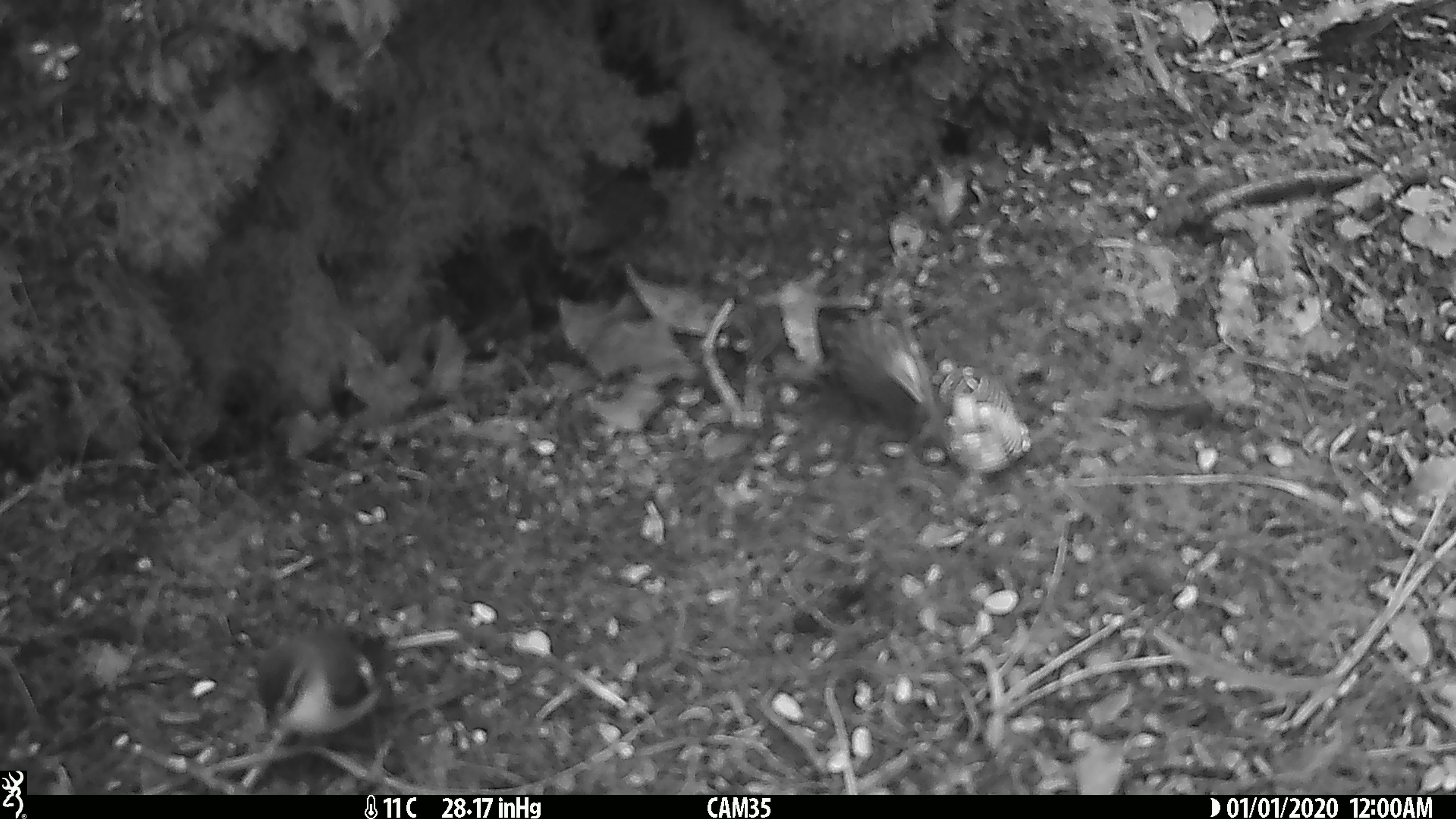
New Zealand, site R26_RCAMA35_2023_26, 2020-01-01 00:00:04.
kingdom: Animalia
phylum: Chordata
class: Aves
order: Passeriformes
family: Acanthisittidae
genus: Acanthisitta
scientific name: Acanthisitta chloris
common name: rifleman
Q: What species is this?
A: Rifleman (Acanthisitta chloris).